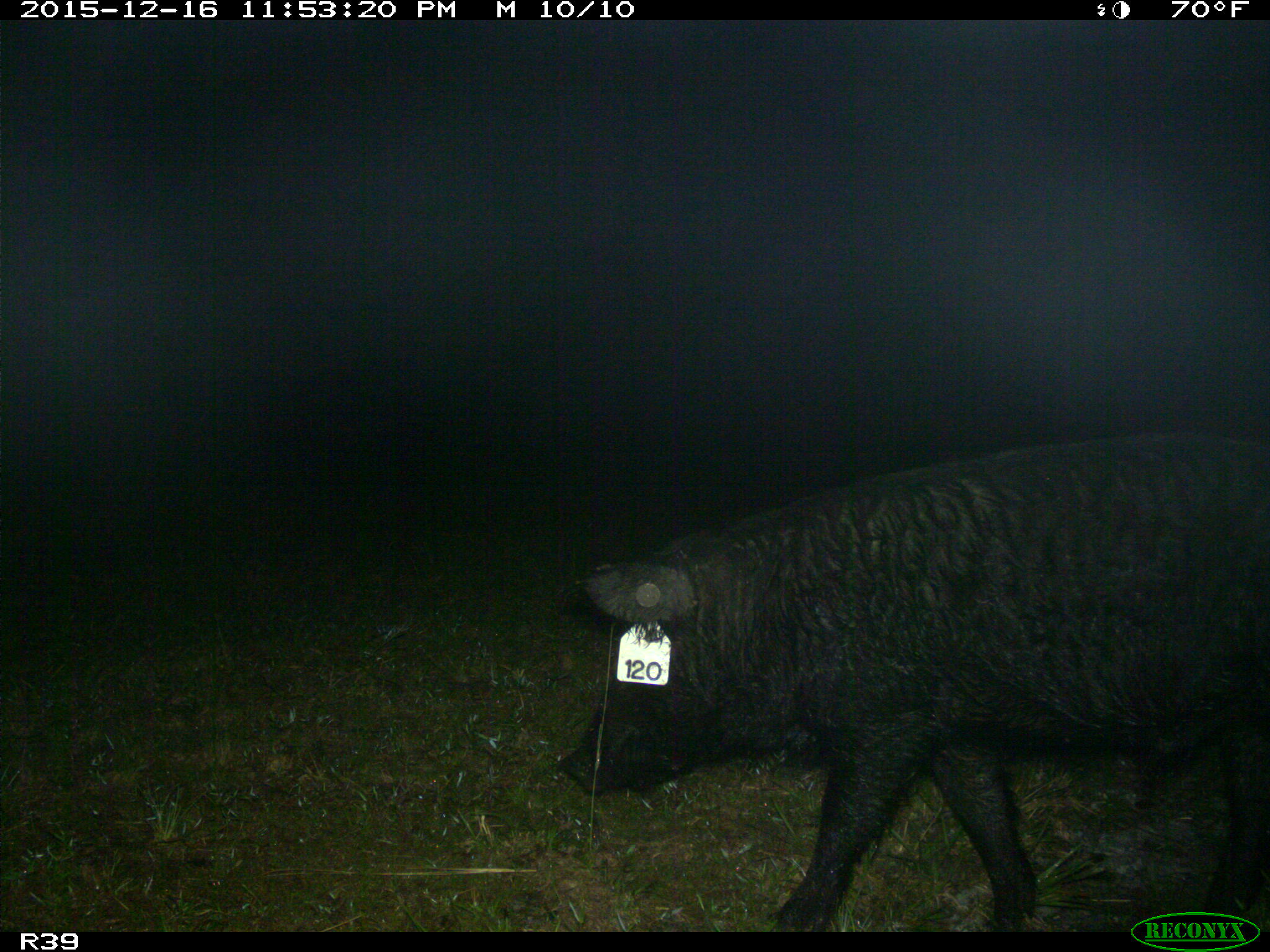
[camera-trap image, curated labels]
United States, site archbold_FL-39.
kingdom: Animalia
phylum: Chordata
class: Mammalia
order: Artiodactyla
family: Suidae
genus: Sus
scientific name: Sus scrofa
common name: wild boar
Sus scrofa (wild boar).